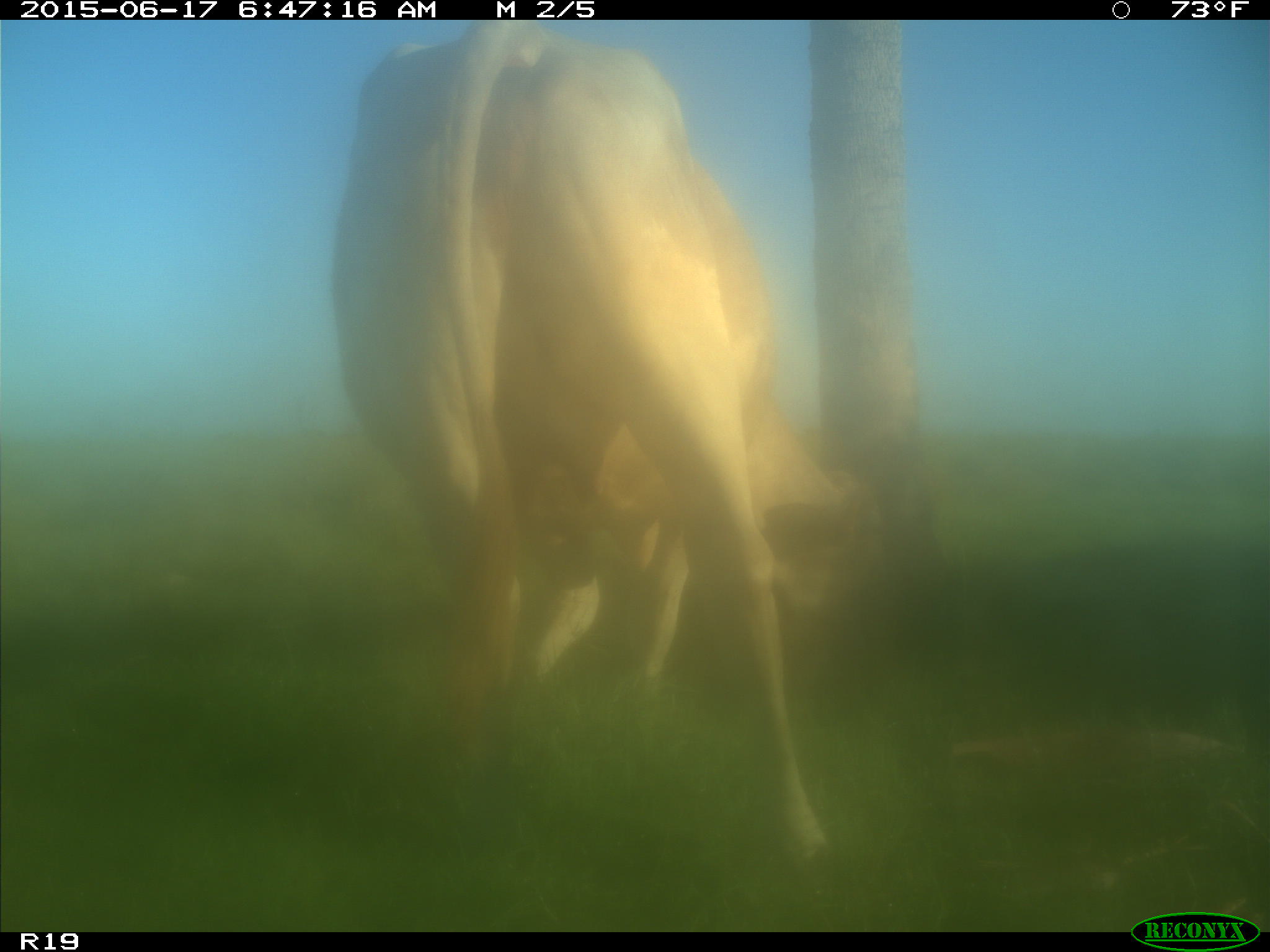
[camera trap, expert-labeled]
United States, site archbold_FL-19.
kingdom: Animalia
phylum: Chordata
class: Mammalia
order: Artiodactyla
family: Bovidae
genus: Bos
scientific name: Bos taurus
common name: domestic cow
Bos taurus (domestic cow).